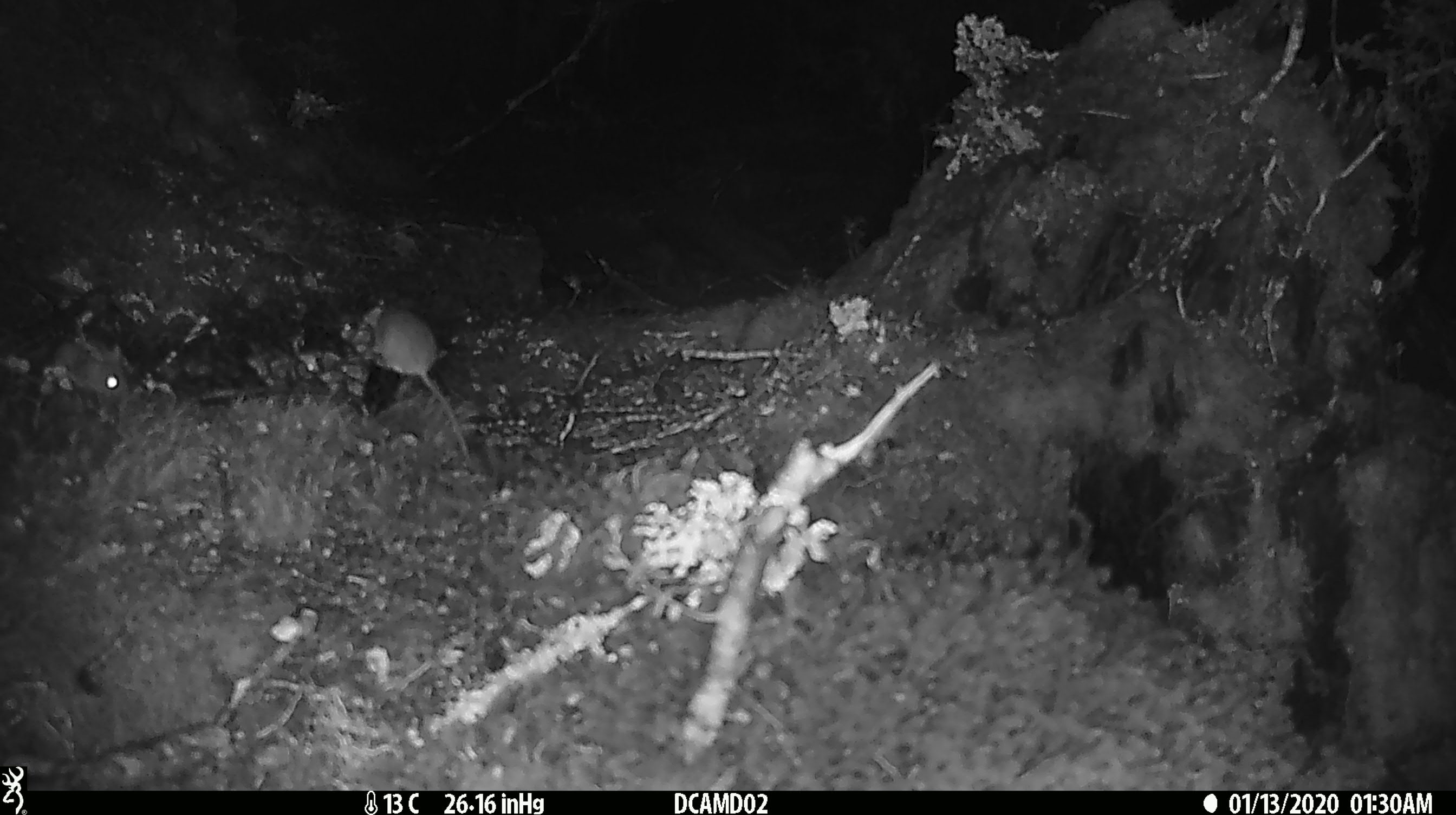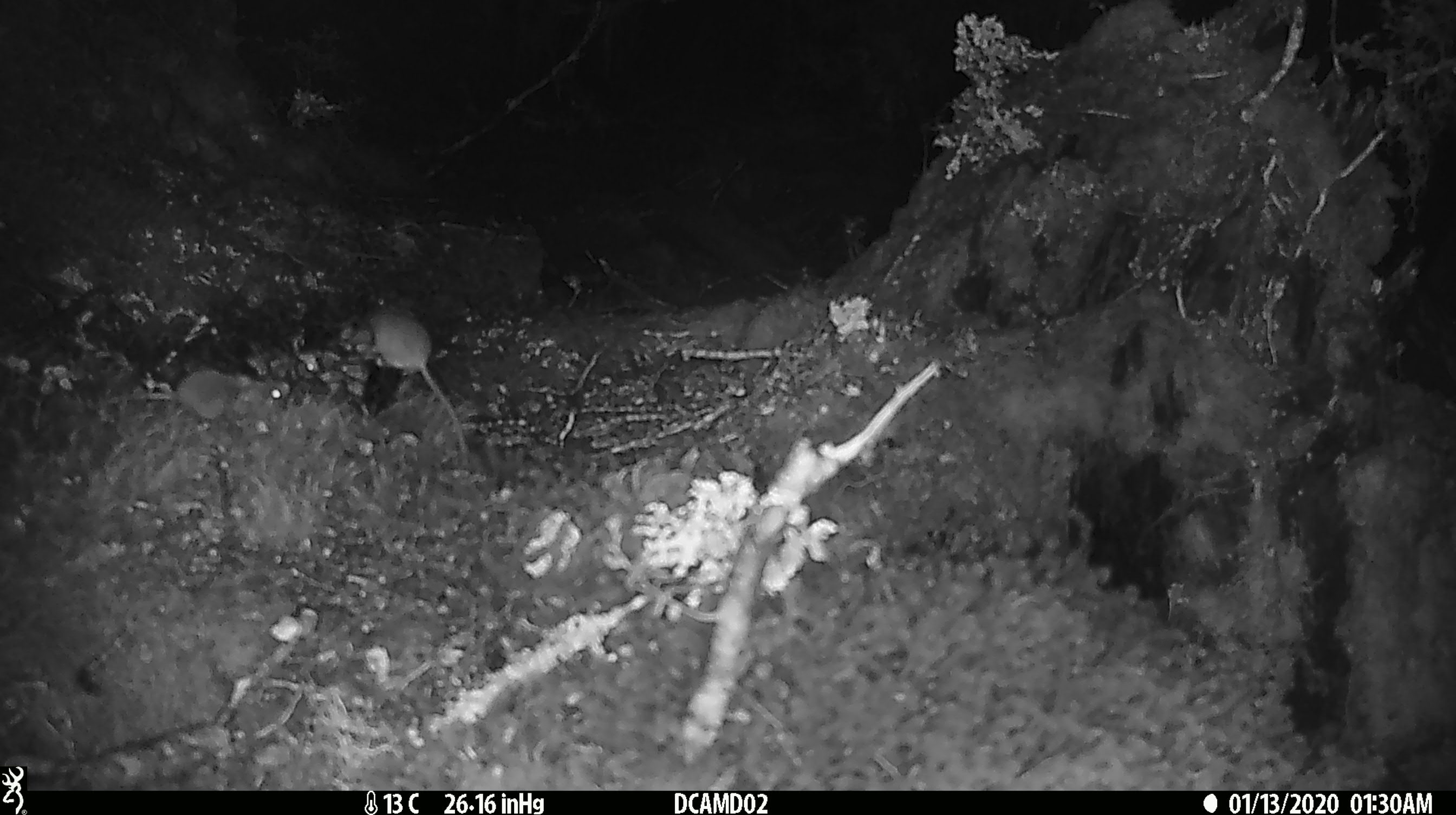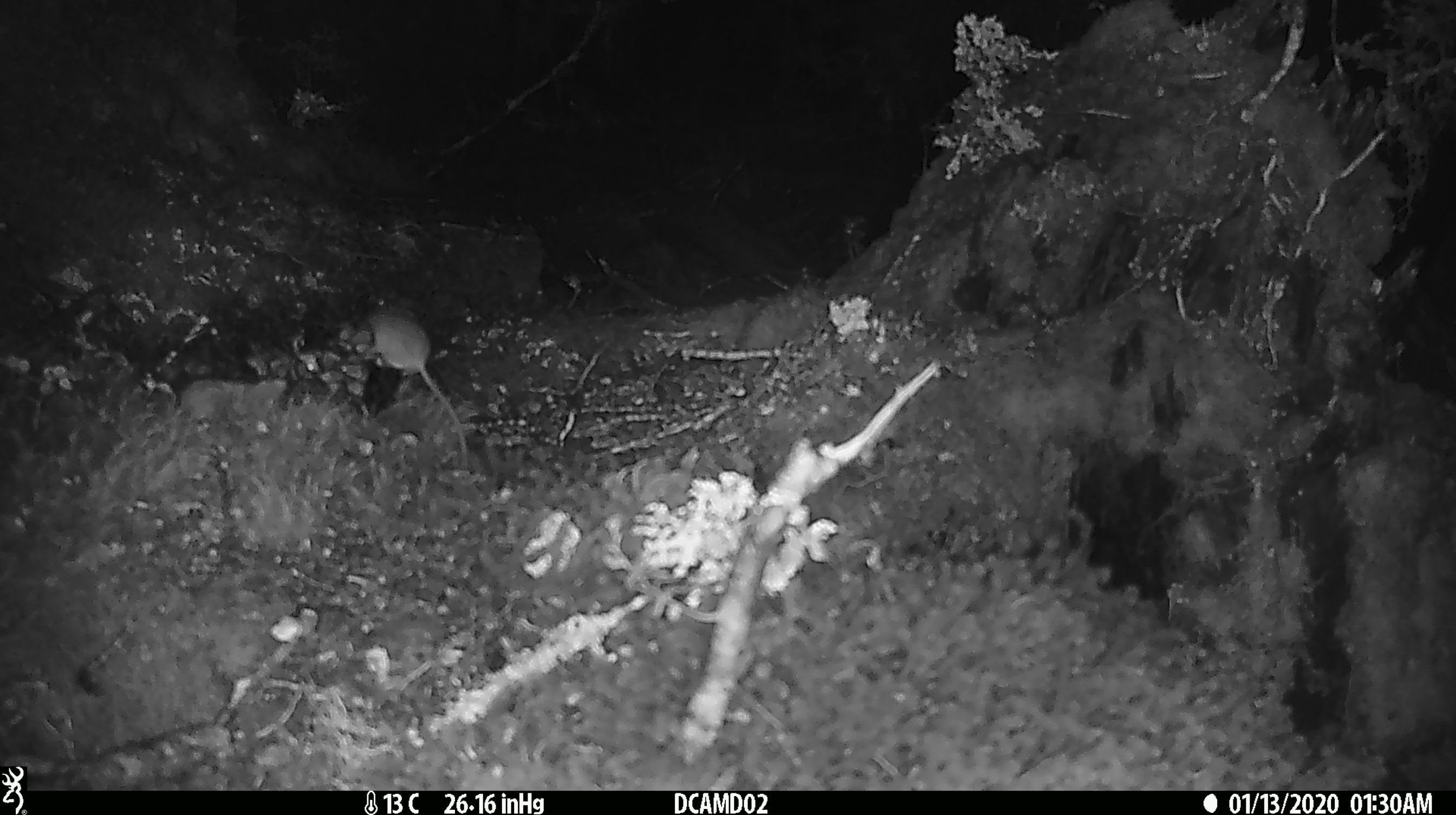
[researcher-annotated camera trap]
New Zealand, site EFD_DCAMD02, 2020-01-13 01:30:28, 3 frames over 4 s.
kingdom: Animalia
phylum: Chordata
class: Mammalia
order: Rodentia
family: Muridae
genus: Mus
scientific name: Mus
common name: mouse